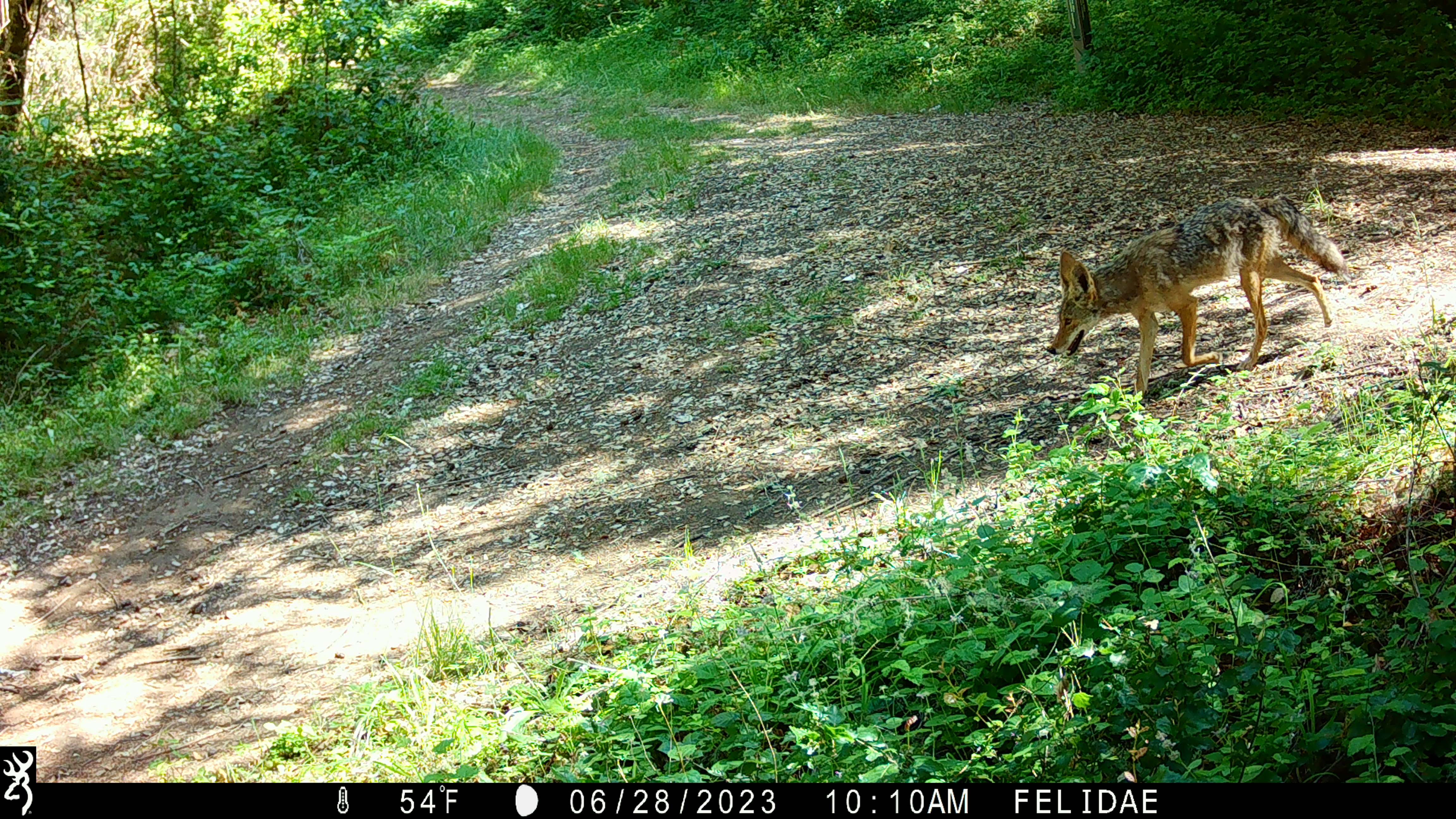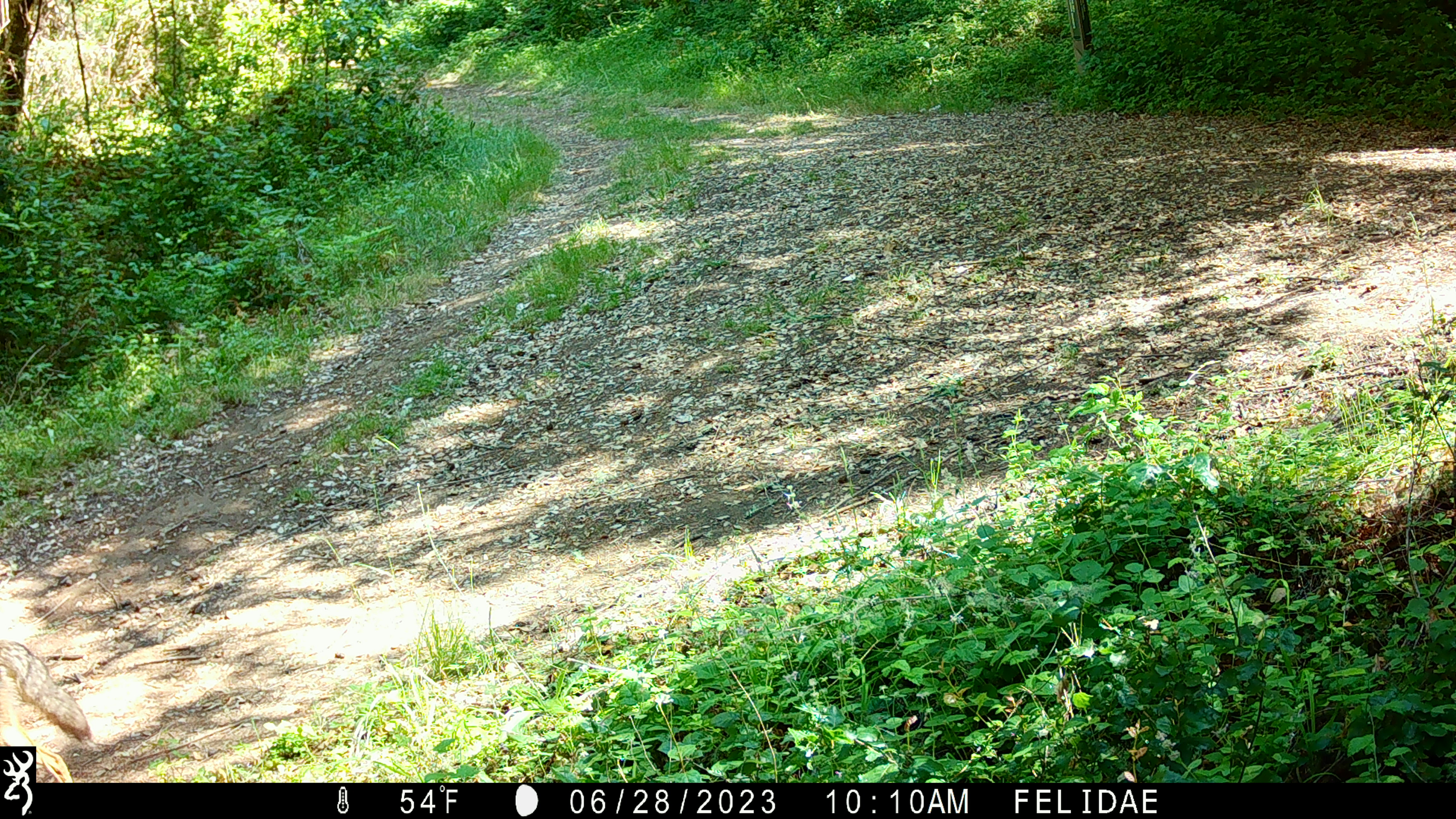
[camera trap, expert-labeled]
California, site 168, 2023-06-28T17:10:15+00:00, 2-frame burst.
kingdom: Animalia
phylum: Chordata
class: Mammalia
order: Carnivora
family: Canidae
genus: Canis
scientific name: Canis latrans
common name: coyote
Coyote (Canis latrans).